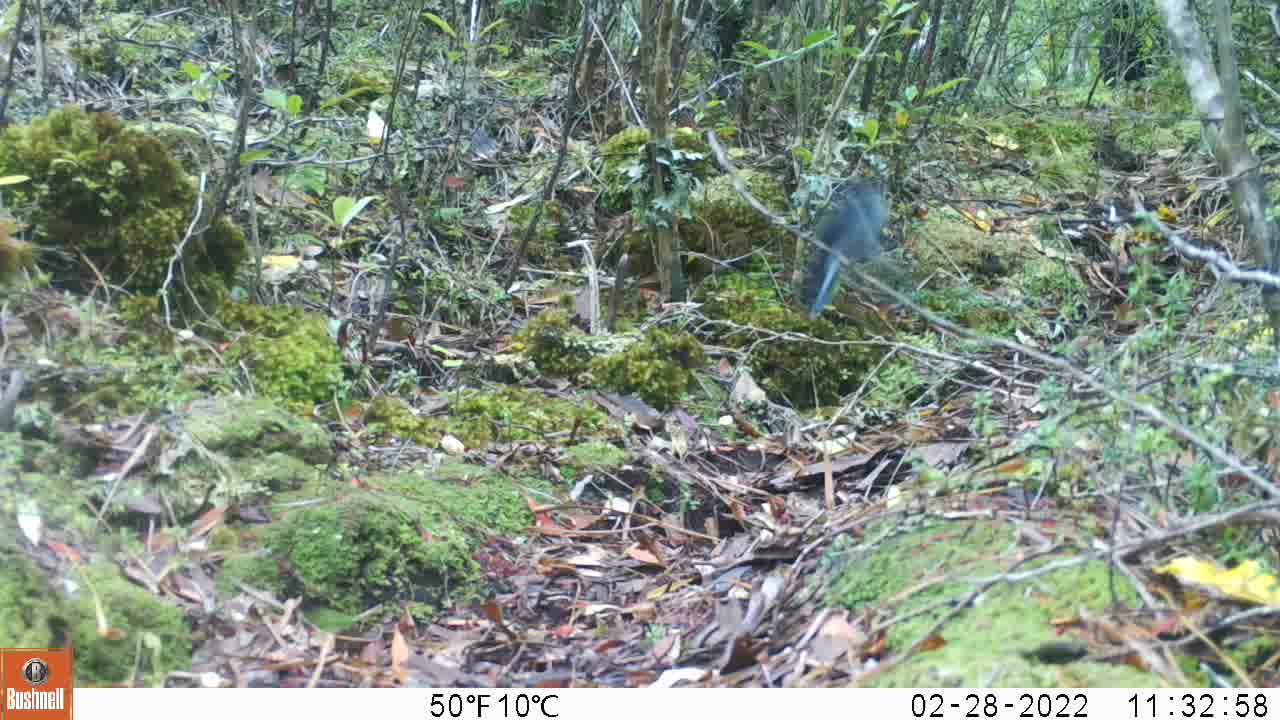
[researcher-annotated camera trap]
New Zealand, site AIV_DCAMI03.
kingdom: Animalia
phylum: Chordata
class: Aves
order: Passeriformes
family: Petroicidae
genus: Petroica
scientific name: Petroica macrocephala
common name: tomtit